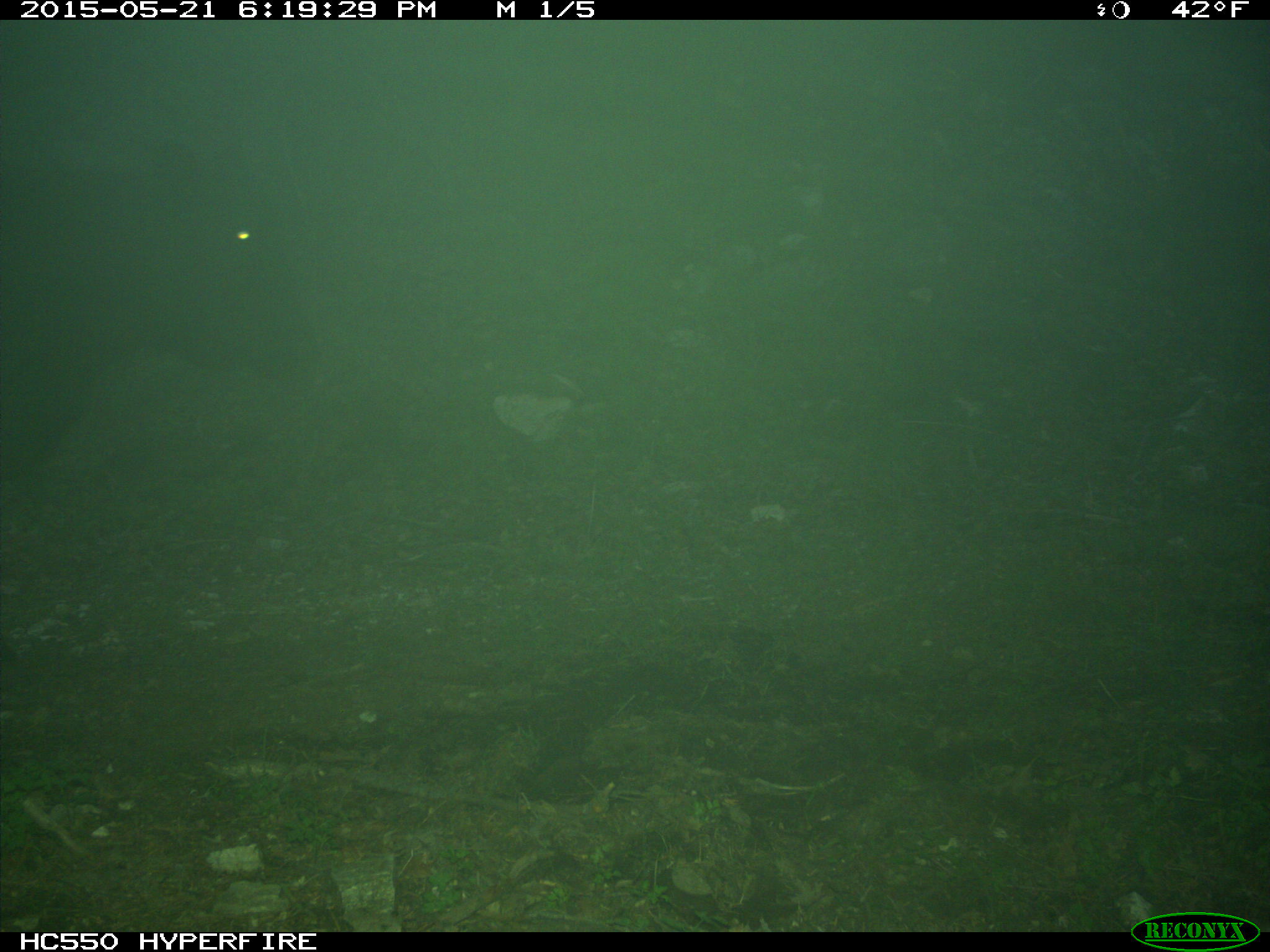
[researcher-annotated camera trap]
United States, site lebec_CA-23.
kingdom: Animalia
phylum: Chordata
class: Mammalia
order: Artiodactyla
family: Bovidae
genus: Bos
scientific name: Bos taurus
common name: domestic cow